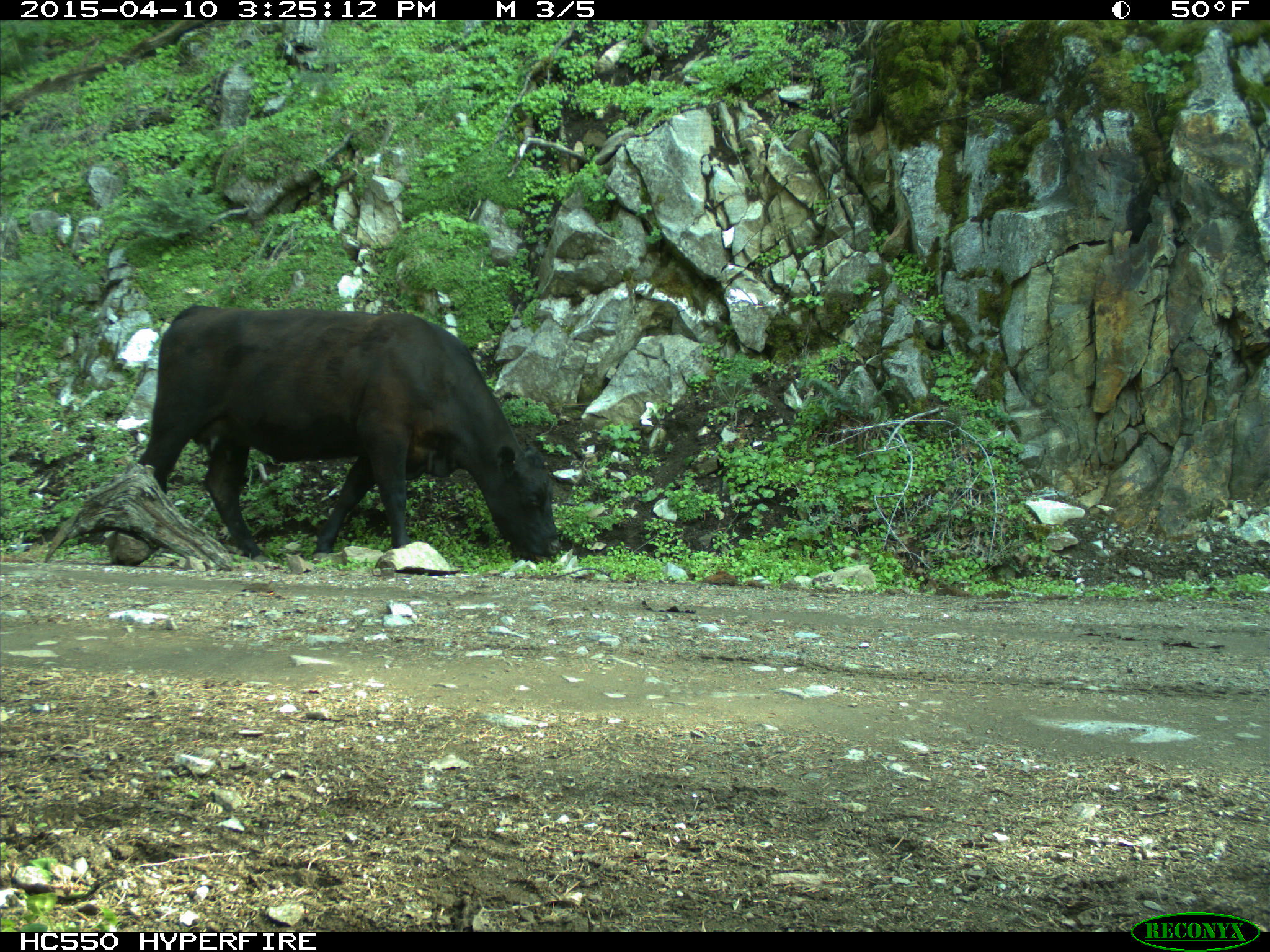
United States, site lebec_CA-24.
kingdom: Animalia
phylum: Chordata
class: Mammalia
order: Artiodactyla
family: Bovidae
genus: Bos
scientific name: Bos taurus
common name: domestic cow